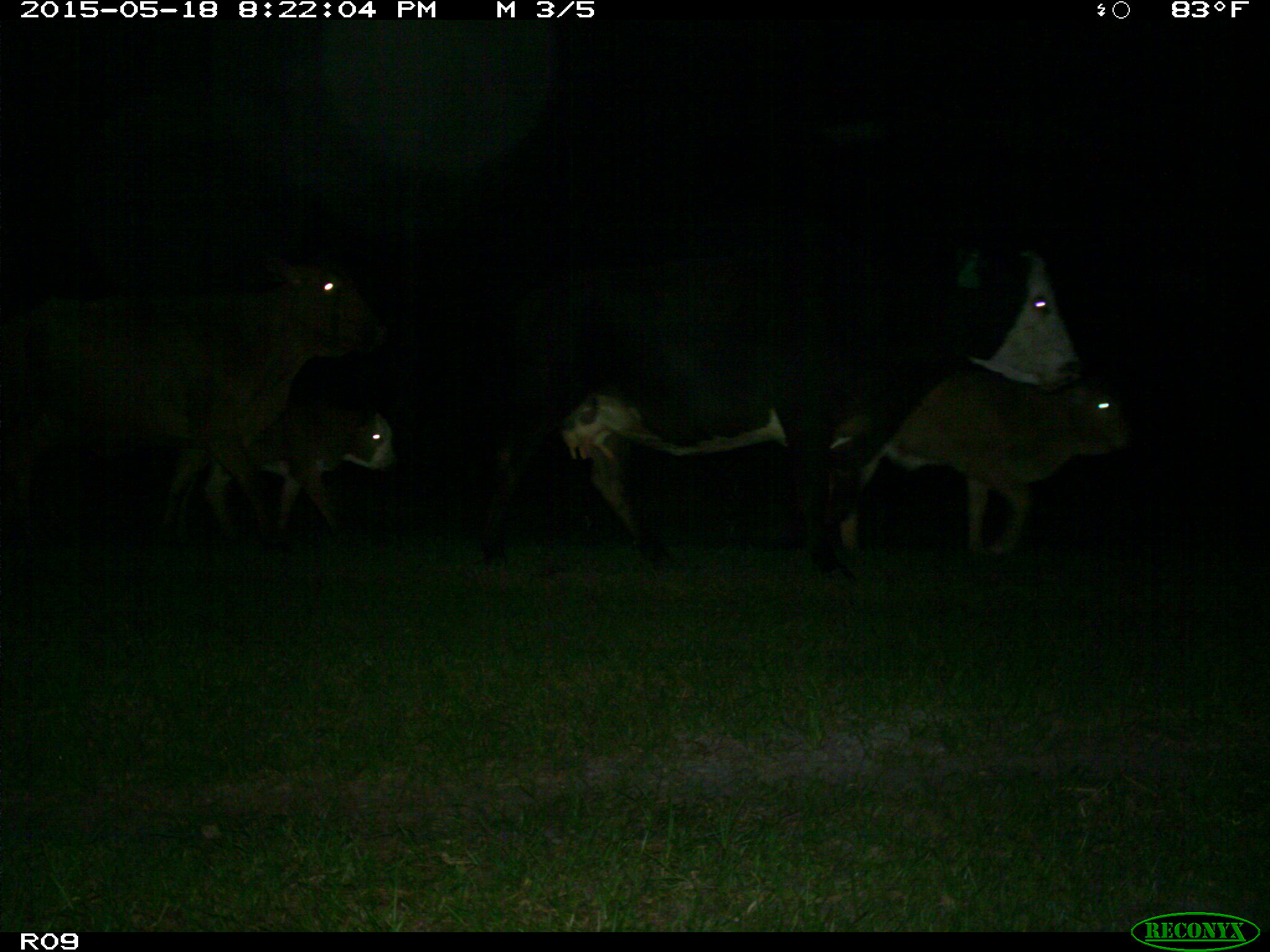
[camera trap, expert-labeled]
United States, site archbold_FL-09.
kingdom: Animalia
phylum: Chordata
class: Mammalia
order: Artiodactyla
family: Bovidae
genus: Bos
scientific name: Bos taurus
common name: domestic cow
Bos taurus (domestic cow).